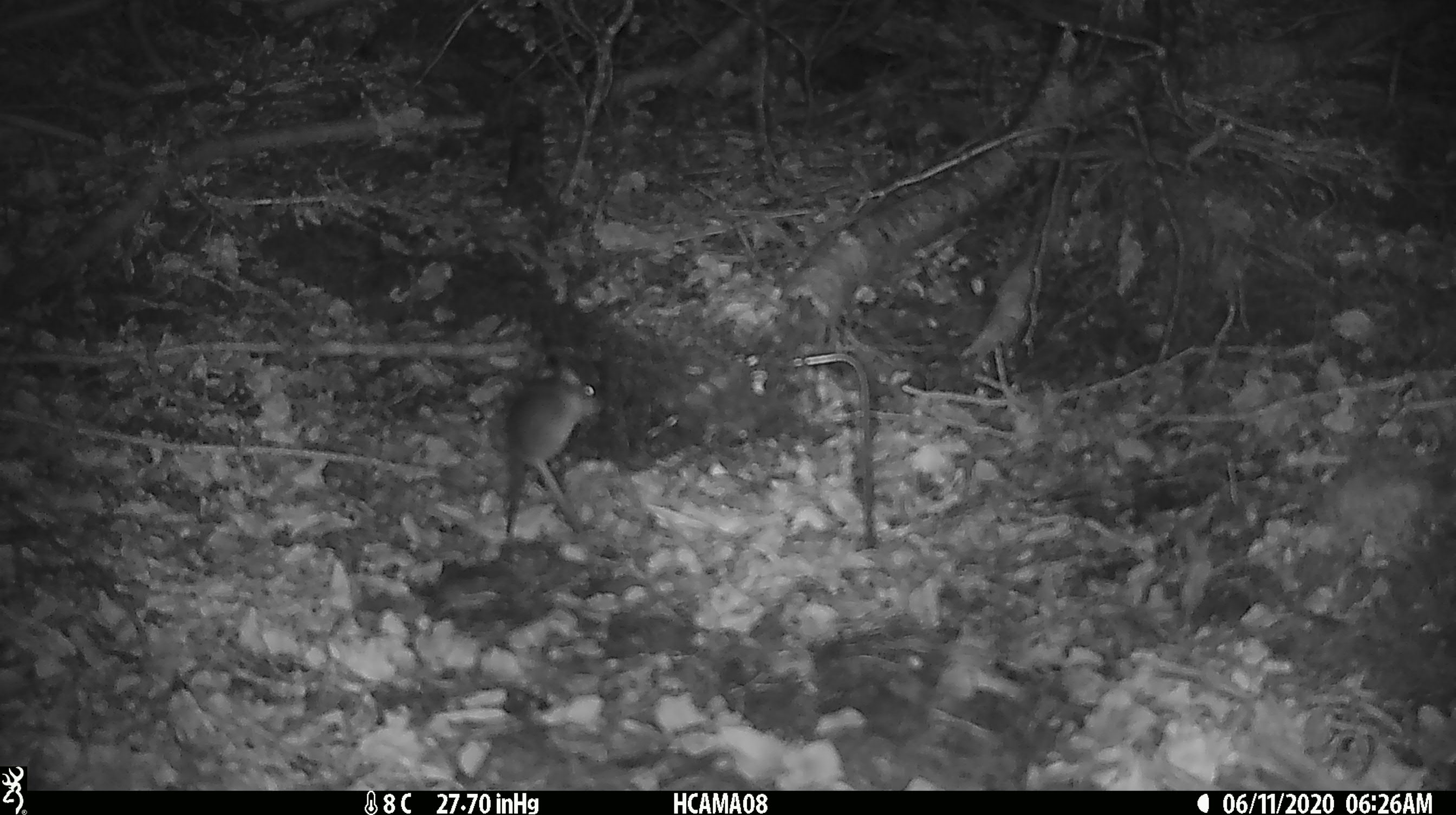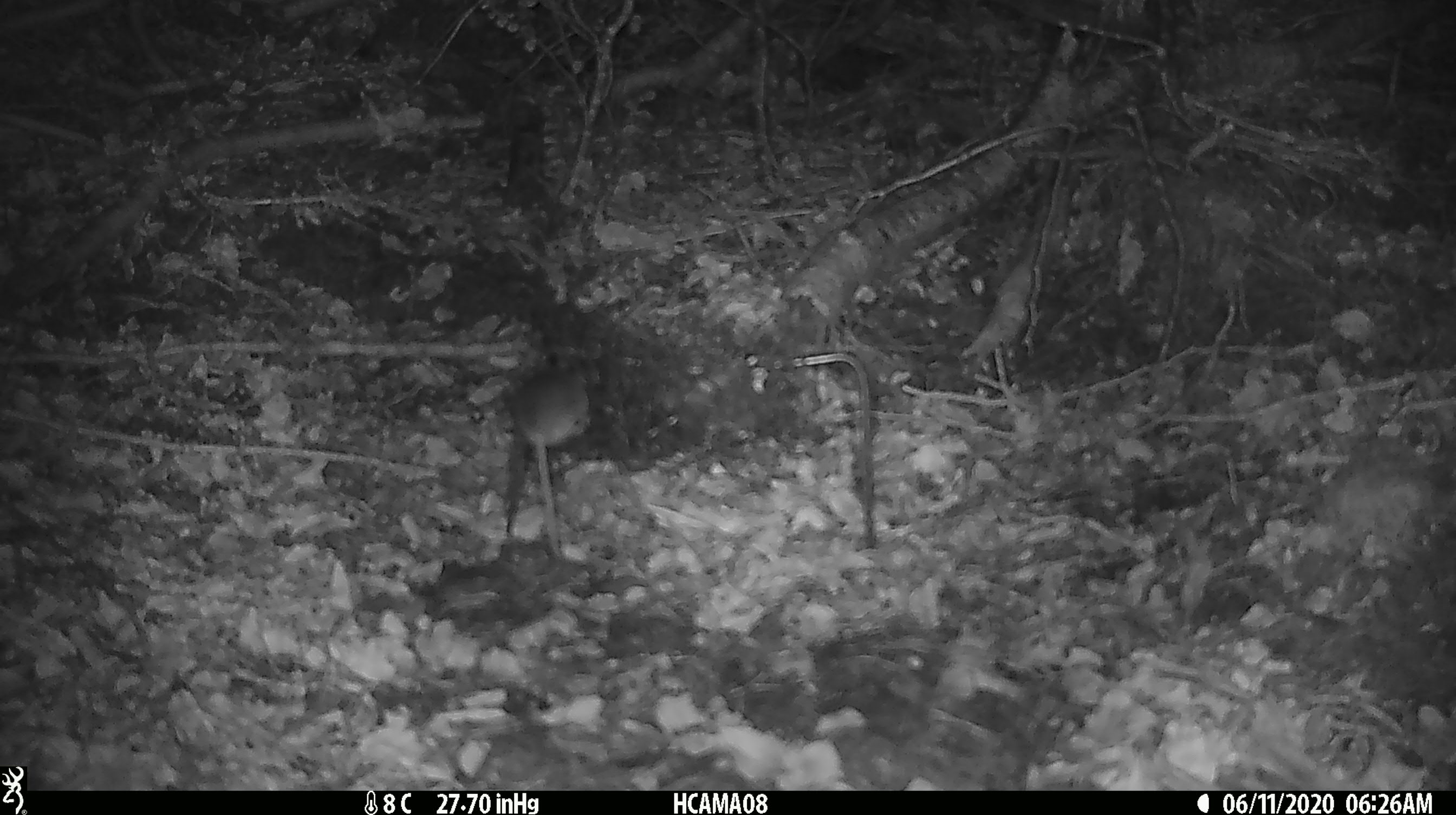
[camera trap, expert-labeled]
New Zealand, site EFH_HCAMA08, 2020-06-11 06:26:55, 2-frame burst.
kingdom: Animalia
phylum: Chordata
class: Mammalia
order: Rodentia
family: Muridae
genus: Mus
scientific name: Mus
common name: mouse